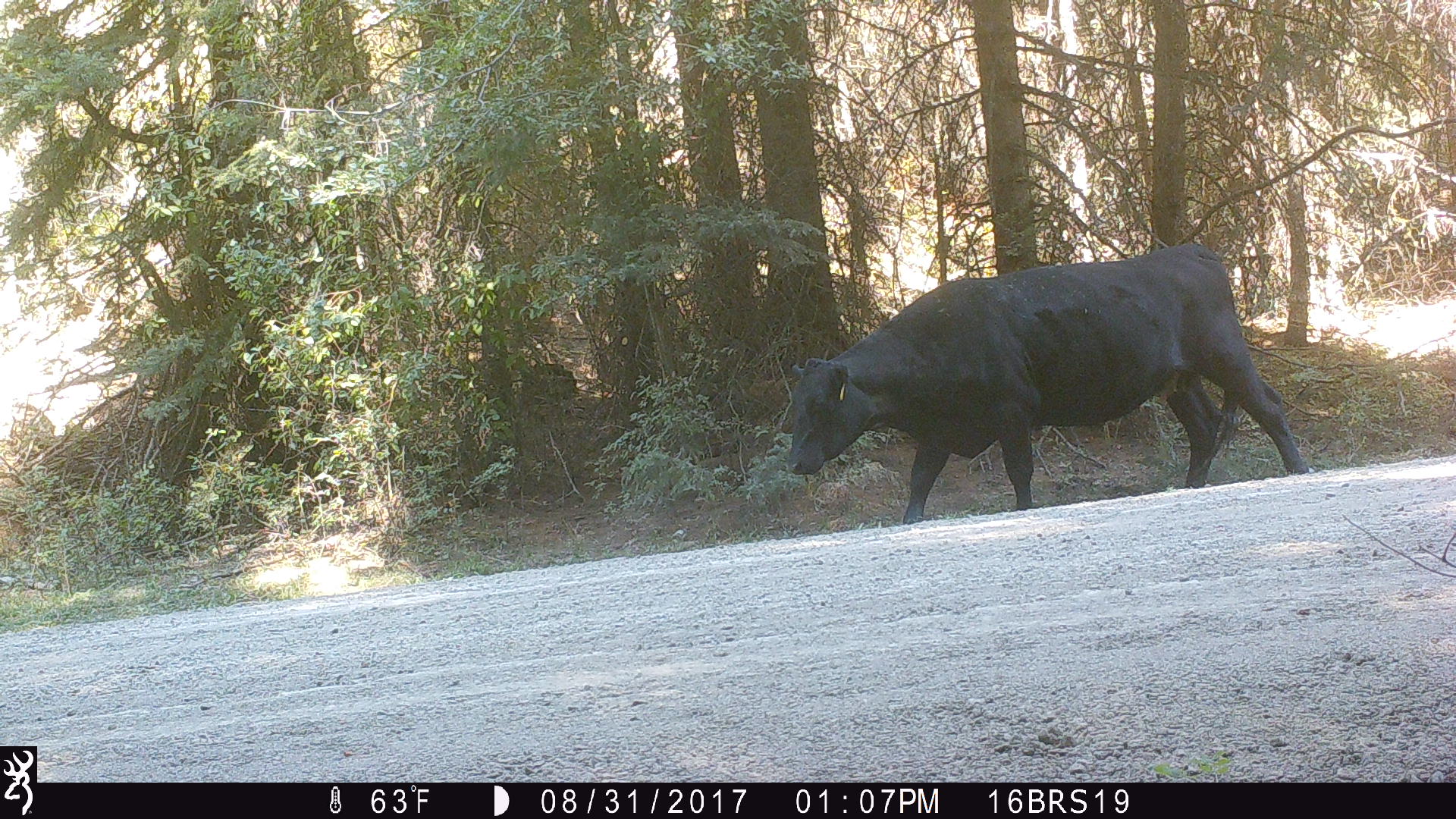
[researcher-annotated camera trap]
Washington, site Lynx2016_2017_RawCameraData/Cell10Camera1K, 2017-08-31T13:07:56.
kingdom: Animalia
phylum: Chordata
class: Mammalia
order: Artiodactyla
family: Bovidae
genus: Bos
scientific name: Bos taurus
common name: domestic cattle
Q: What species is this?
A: Domestic cattle (Bos taurus).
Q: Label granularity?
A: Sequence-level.